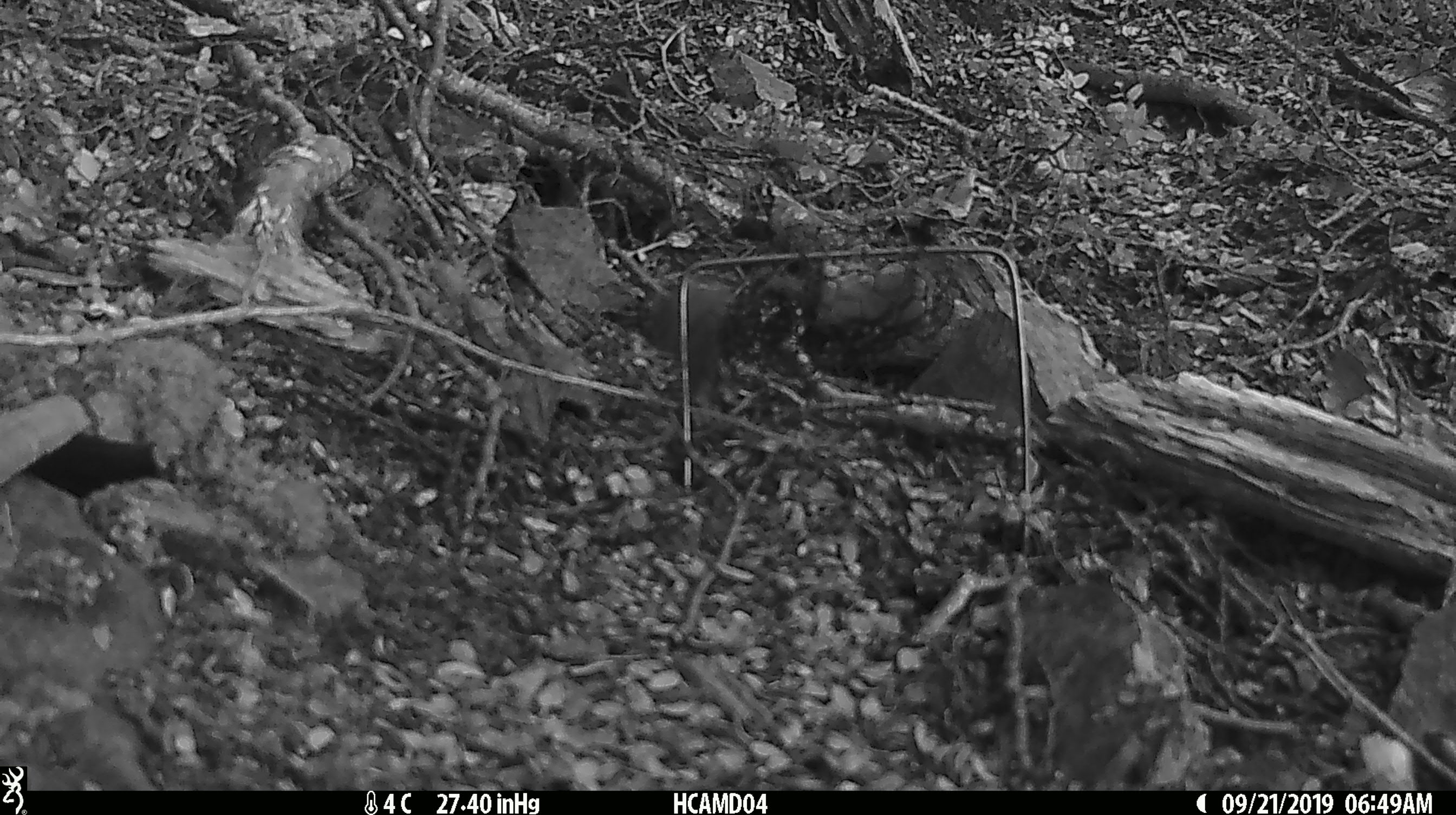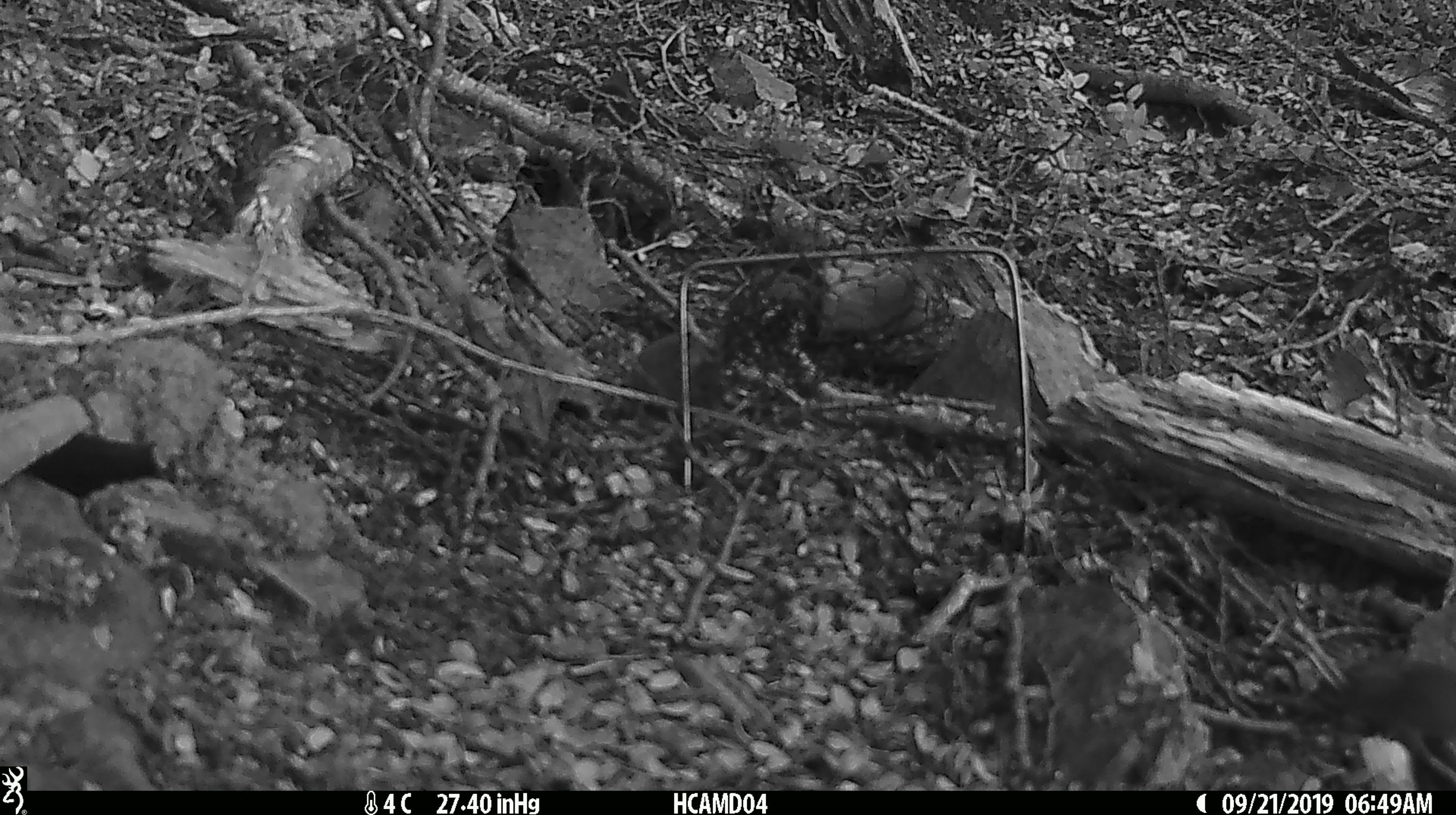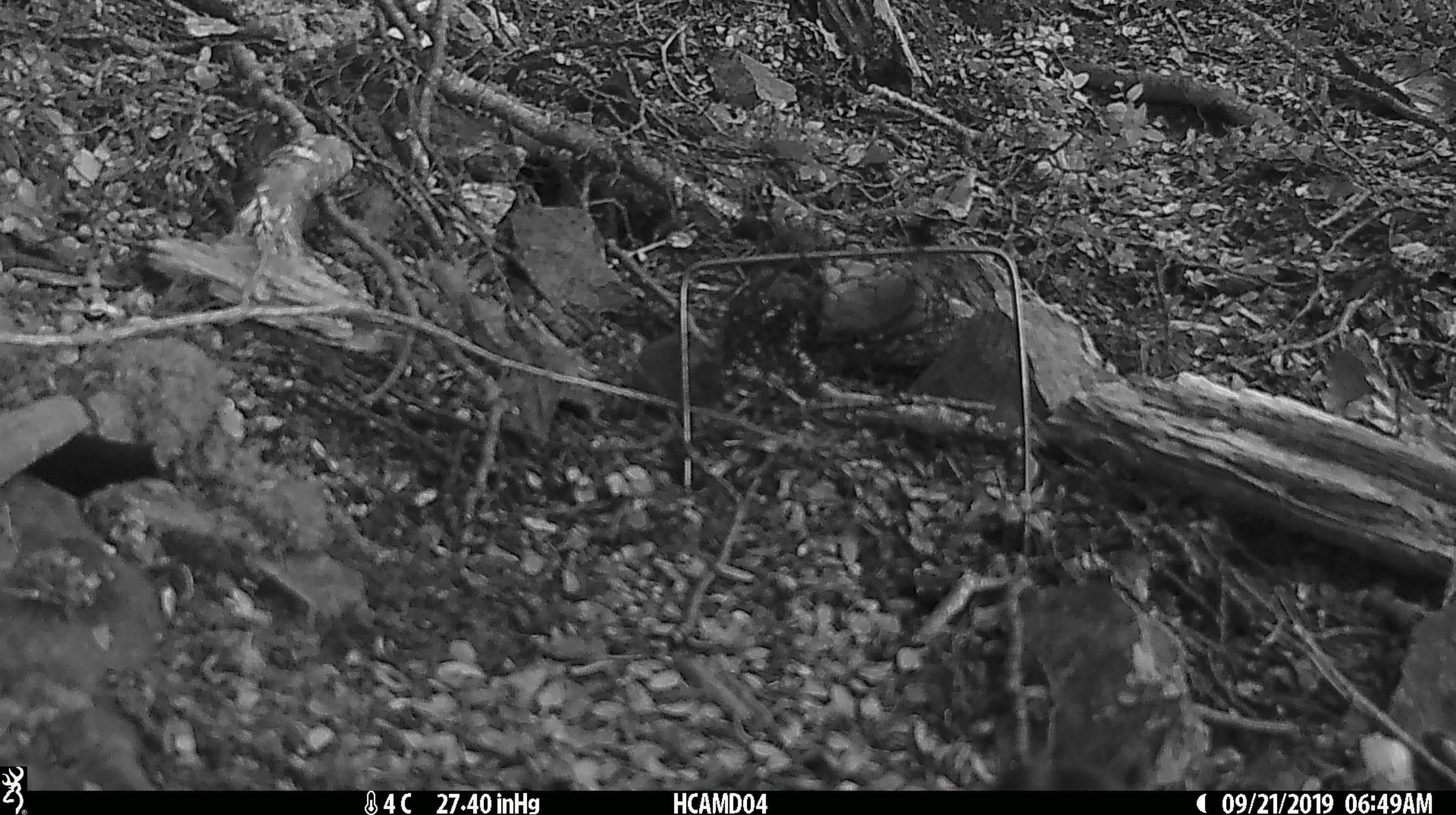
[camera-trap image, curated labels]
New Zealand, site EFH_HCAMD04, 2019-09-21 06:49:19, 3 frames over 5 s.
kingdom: Animalia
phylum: Chordata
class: Mammalia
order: Rodentia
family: Muridae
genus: Mus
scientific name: Mus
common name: mouse